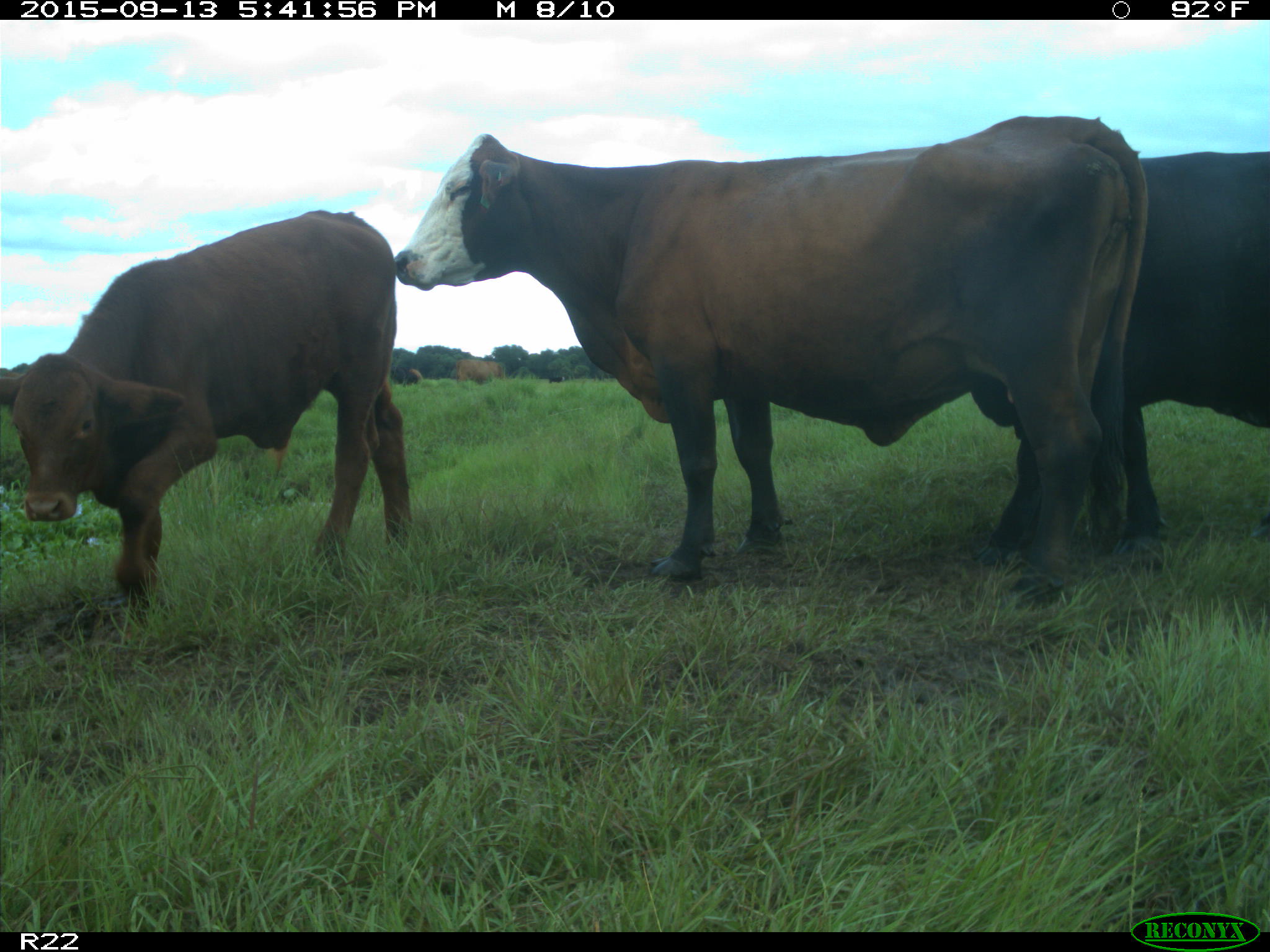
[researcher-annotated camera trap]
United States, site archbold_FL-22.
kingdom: Animalia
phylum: Chordata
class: Mammalia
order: Artiodactyla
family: Bovidae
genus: Bos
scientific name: Bos taurus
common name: domestic cow